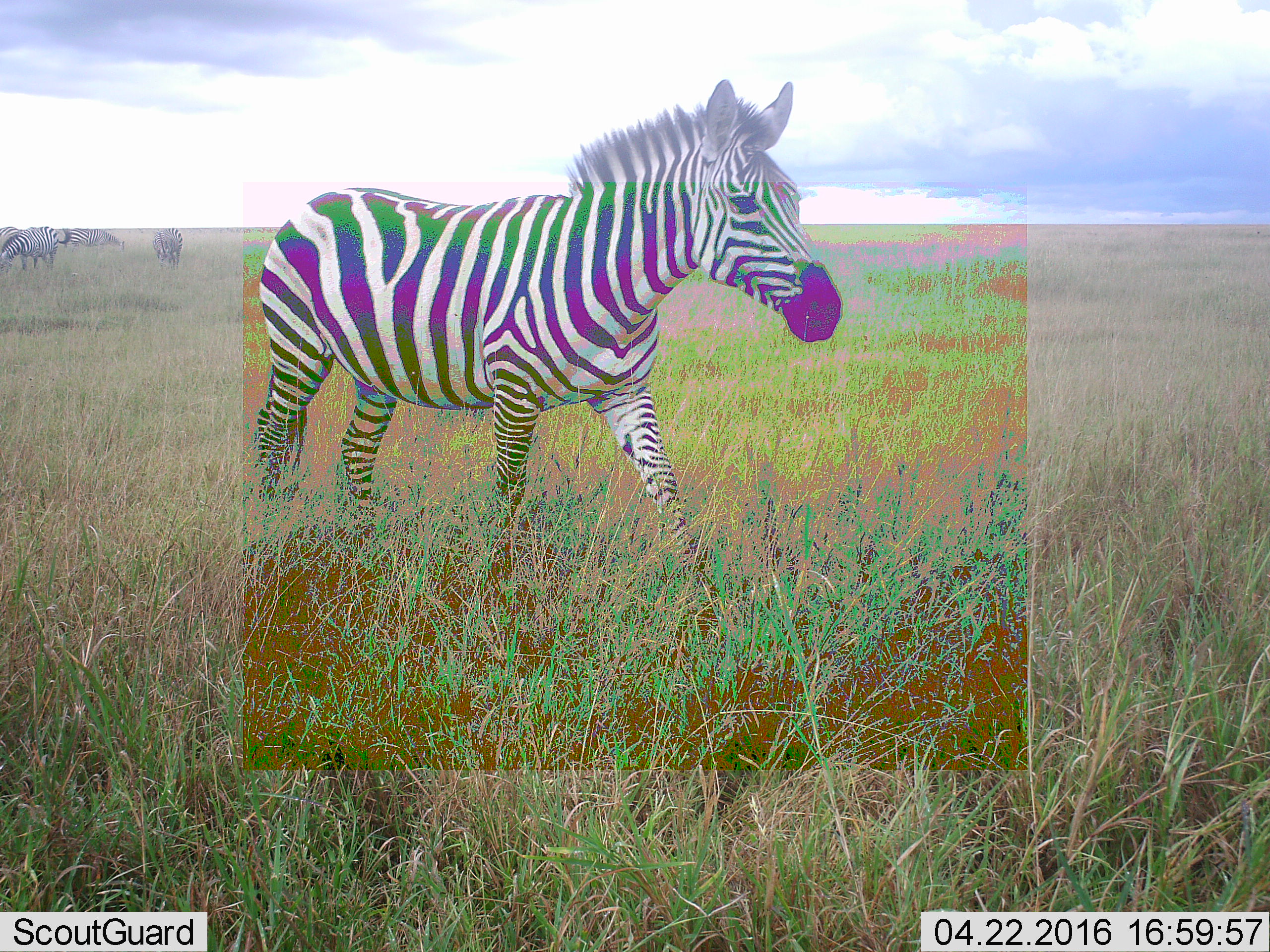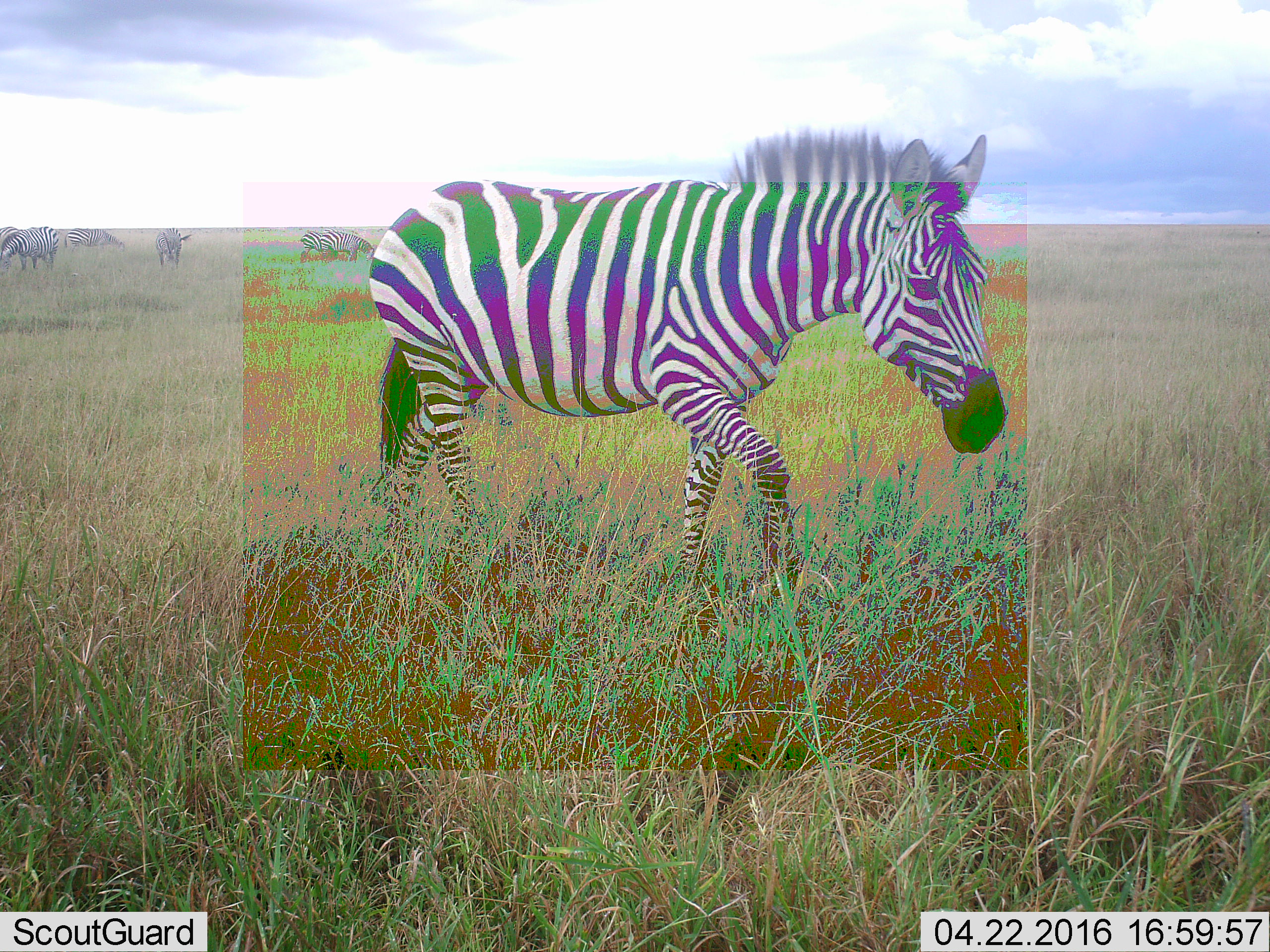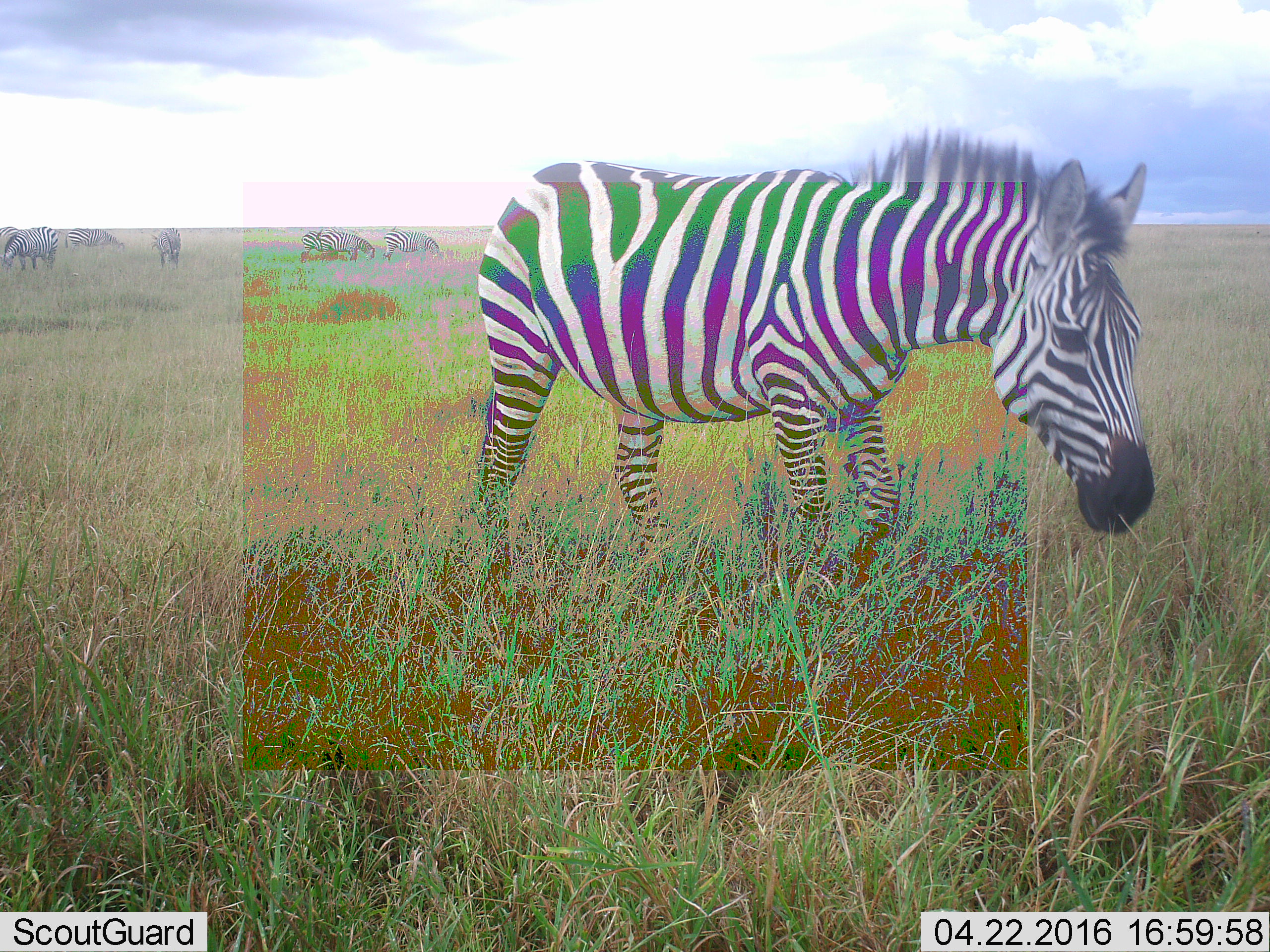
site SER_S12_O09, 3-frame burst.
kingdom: Animalia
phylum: Chordata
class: Mammalia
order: Perissodactyla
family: Equidae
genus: Equus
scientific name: Equus quagga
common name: plains zebra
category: zebraplains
Zebraplains (plains zebra) (Equus quagga), count 6. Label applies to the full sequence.